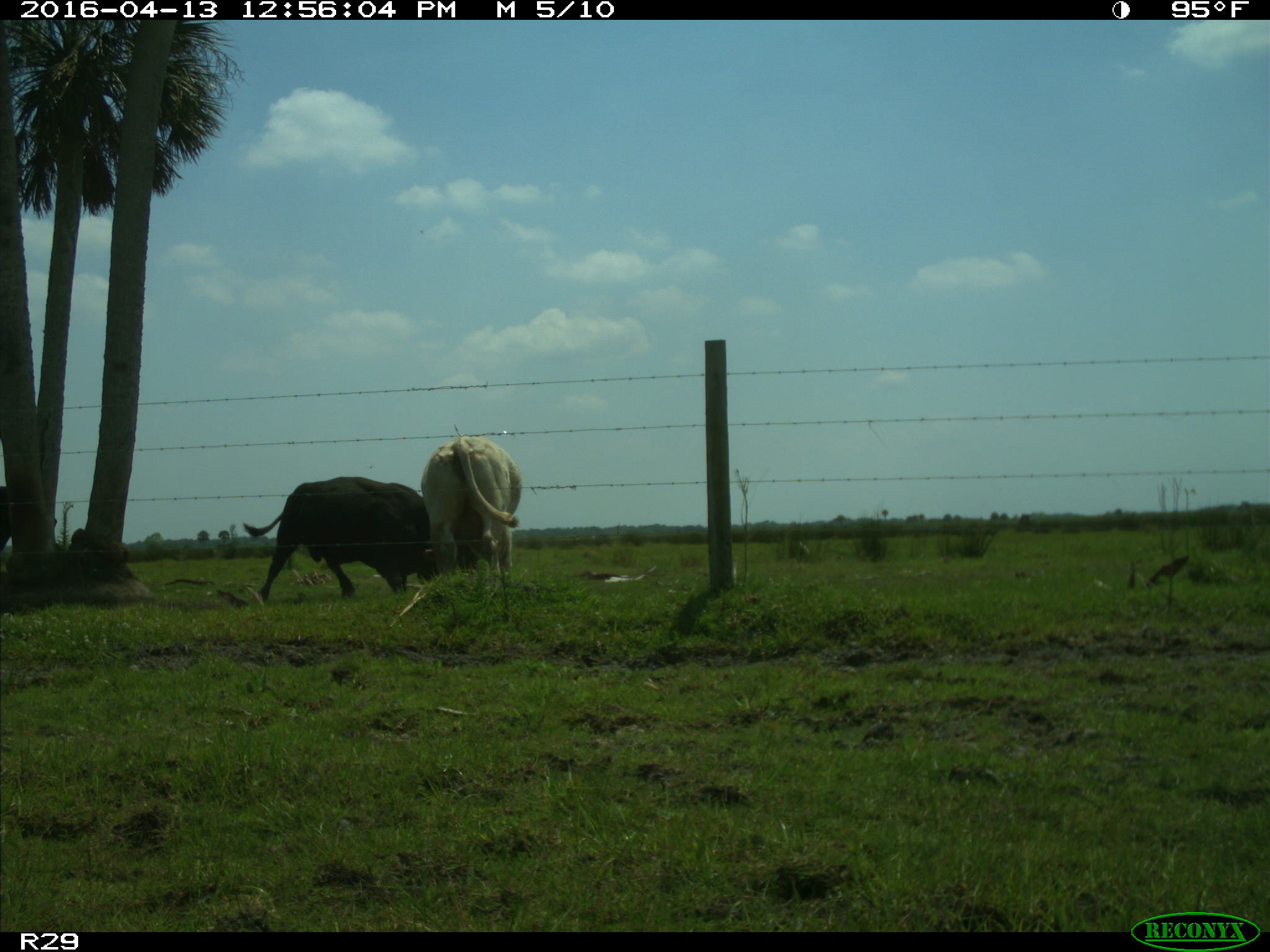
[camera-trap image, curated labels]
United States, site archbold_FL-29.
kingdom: Animalia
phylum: Chordata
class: Mammalia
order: Artiodactyla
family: Bovidae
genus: Bos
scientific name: Bos taurus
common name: domestic cow